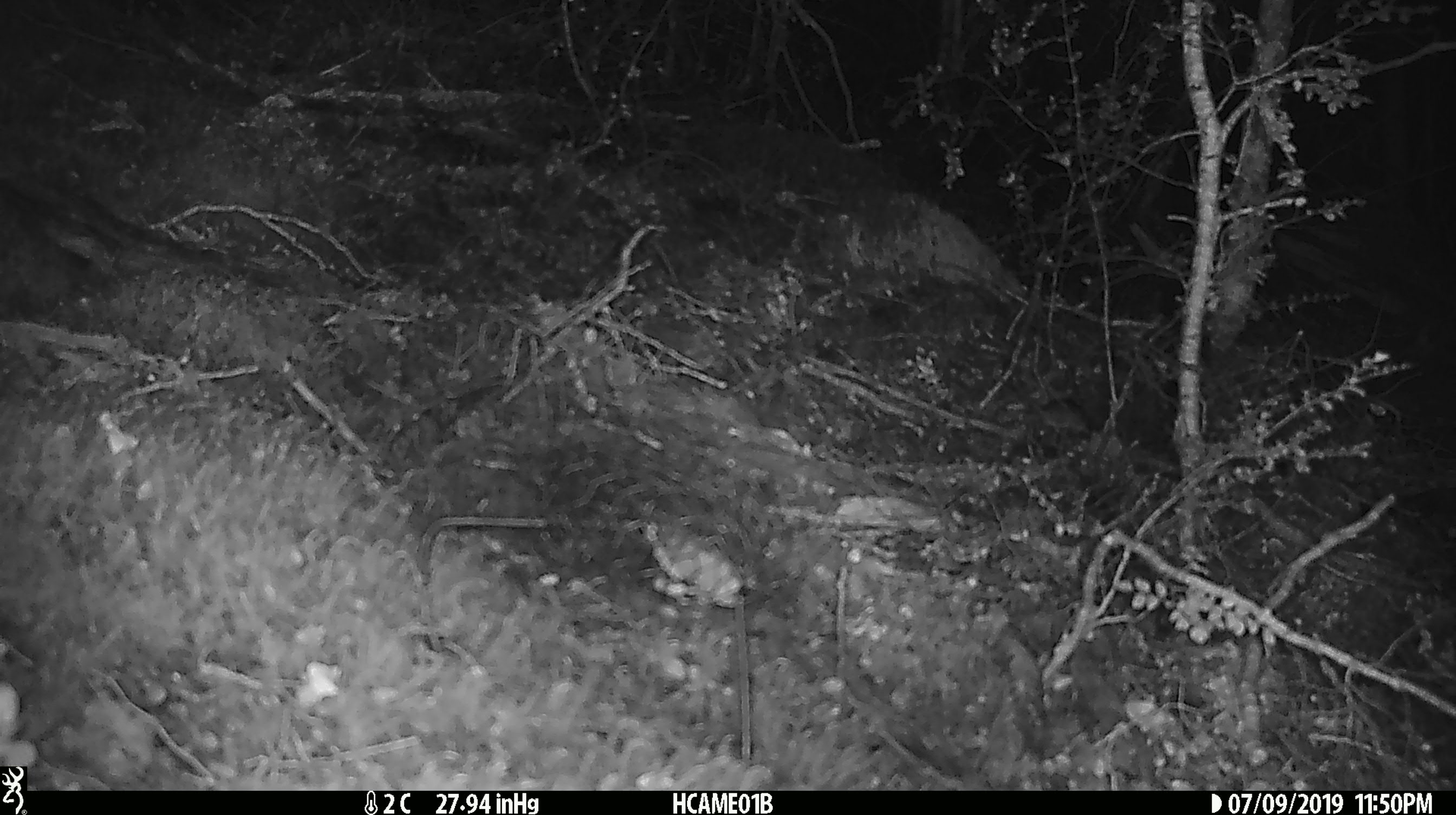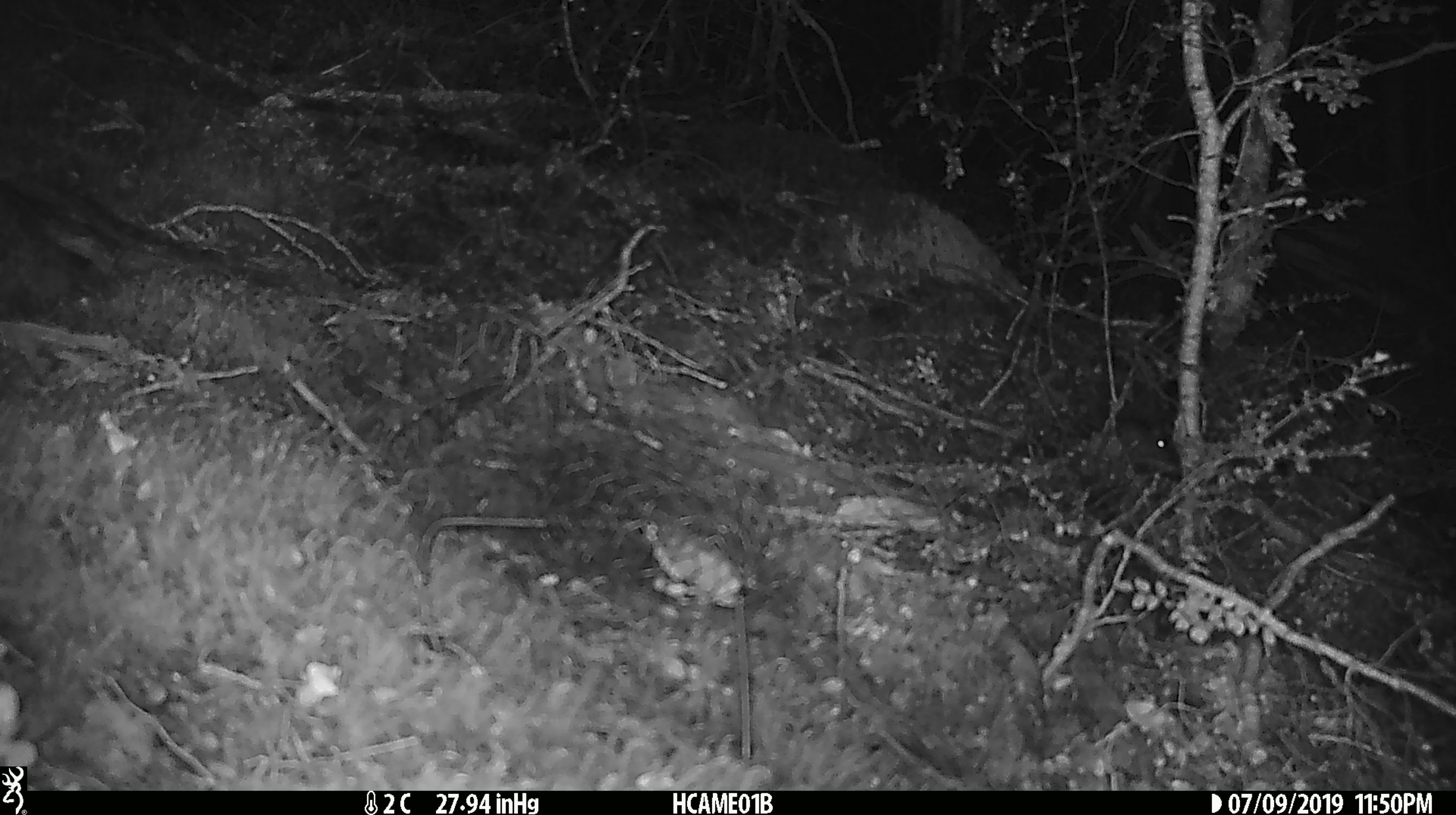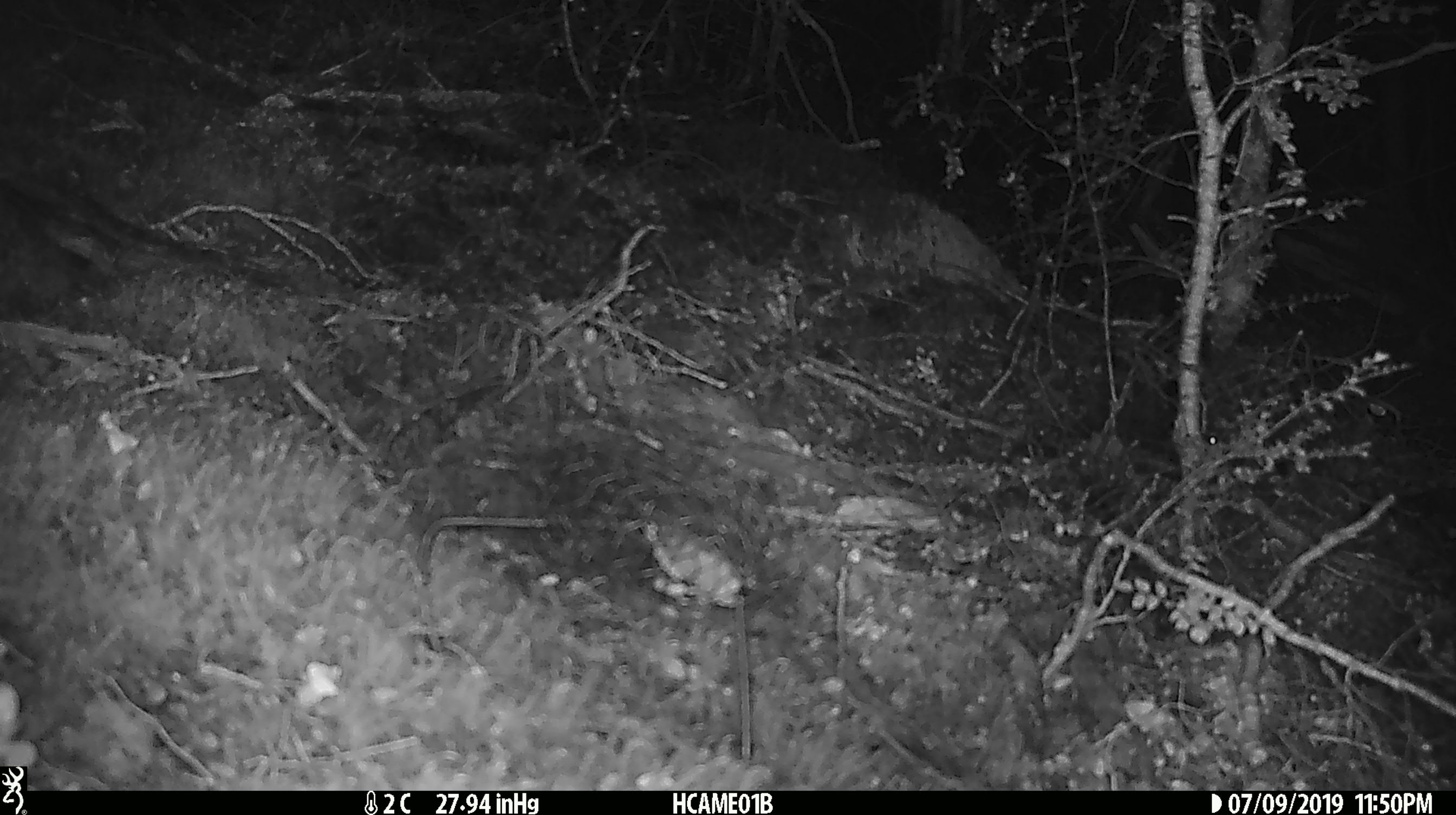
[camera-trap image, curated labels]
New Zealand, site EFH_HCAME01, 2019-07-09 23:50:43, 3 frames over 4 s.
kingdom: Animalia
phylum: Chordata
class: Mammalia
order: Rodentia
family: Muridae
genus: Mus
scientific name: Mus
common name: mouse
Mouse (Mus).